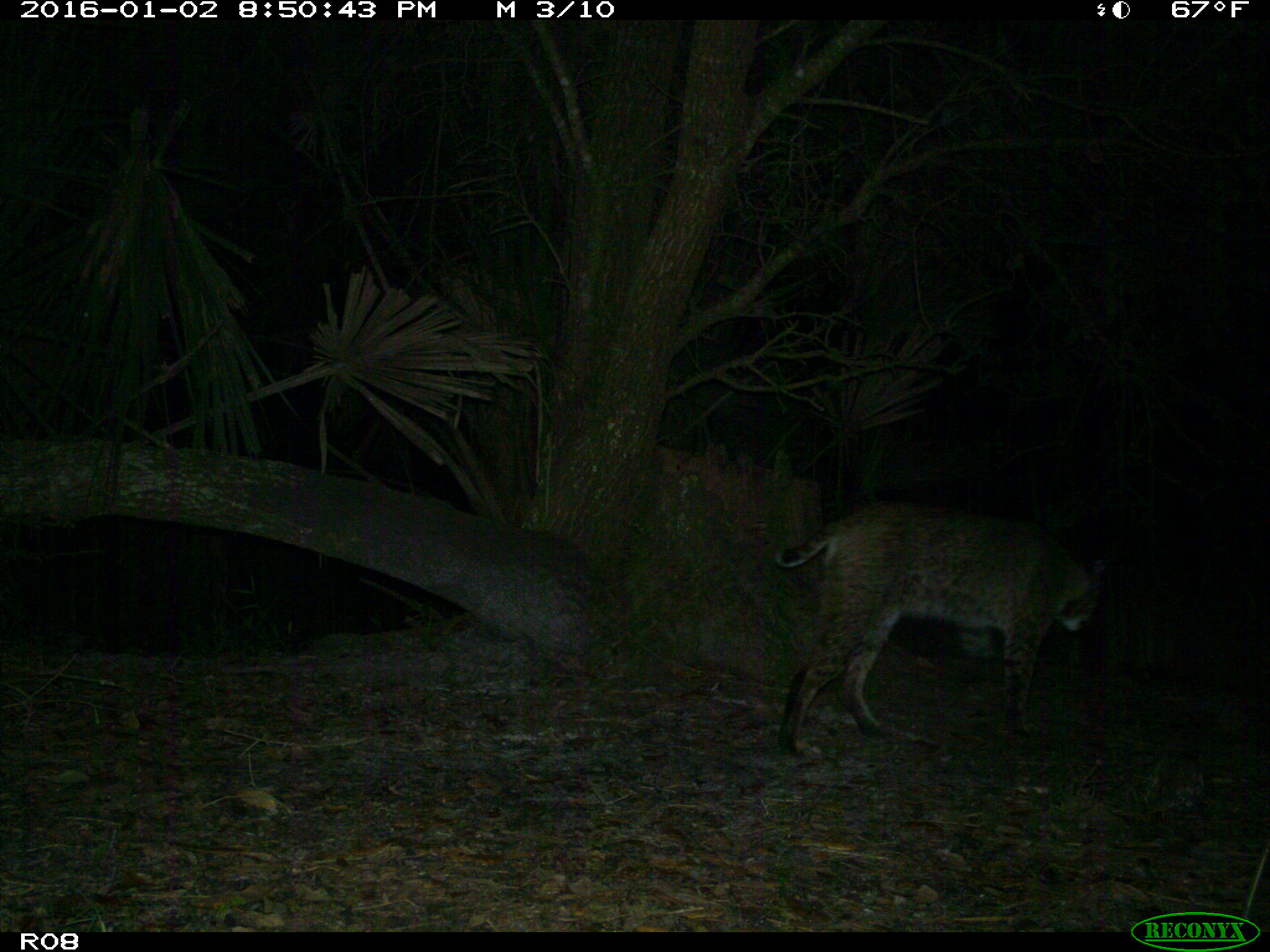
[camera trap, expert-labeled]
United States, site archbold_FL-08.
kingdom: Animalia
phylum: Chordata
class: Mammalia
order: Carnivora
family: Felidae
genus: Lynx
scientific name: Lynx rufus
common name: bobcat